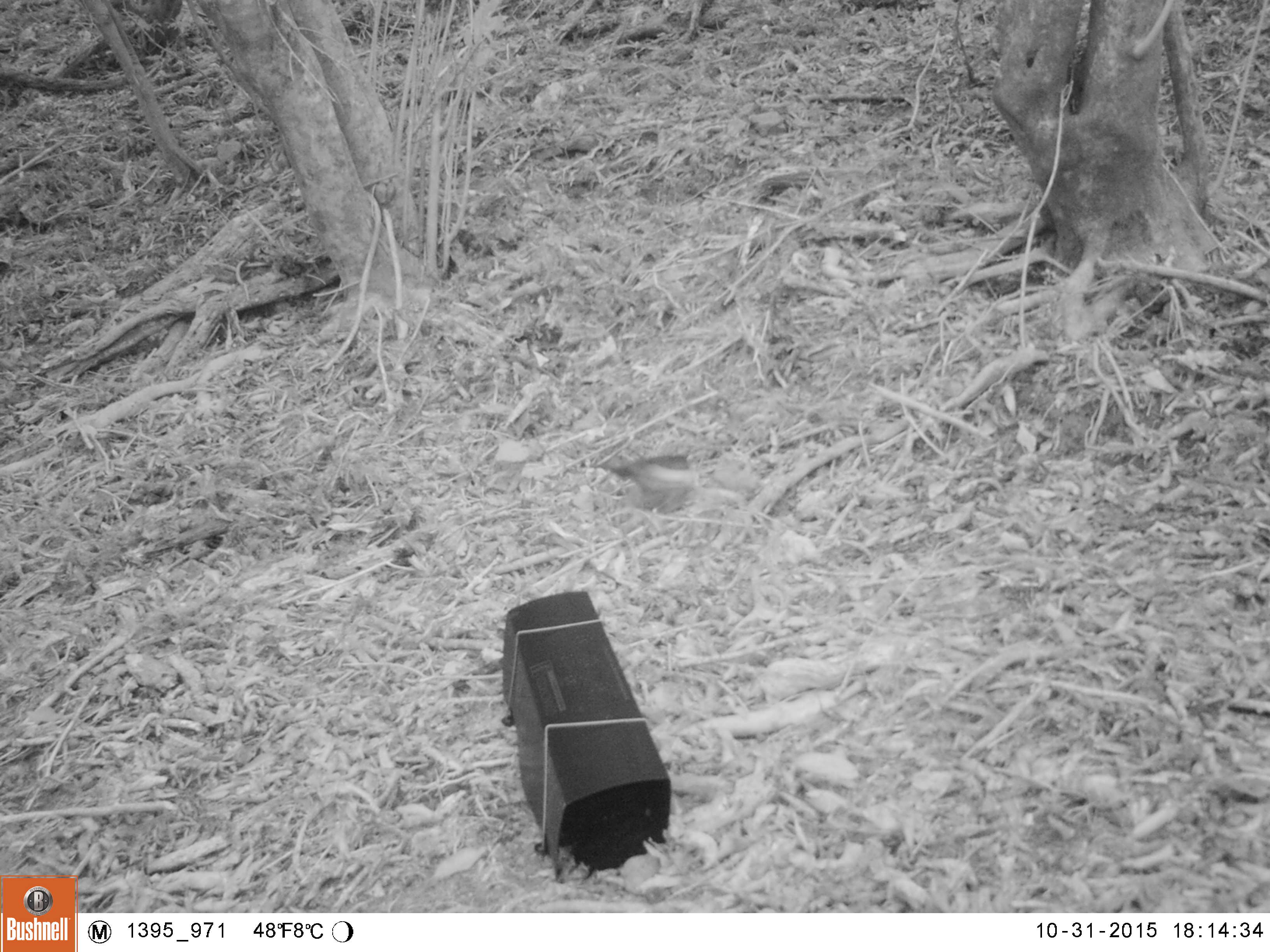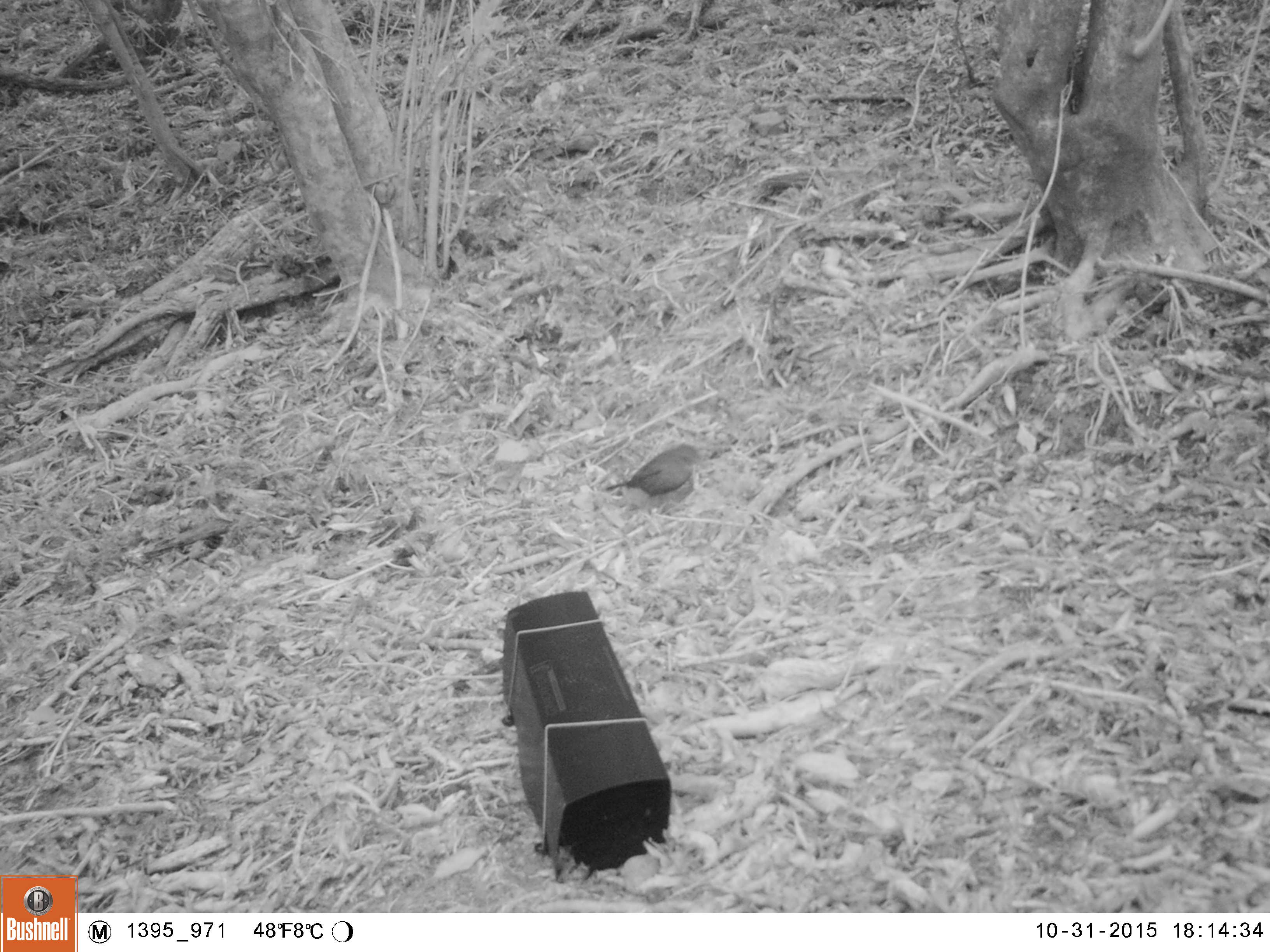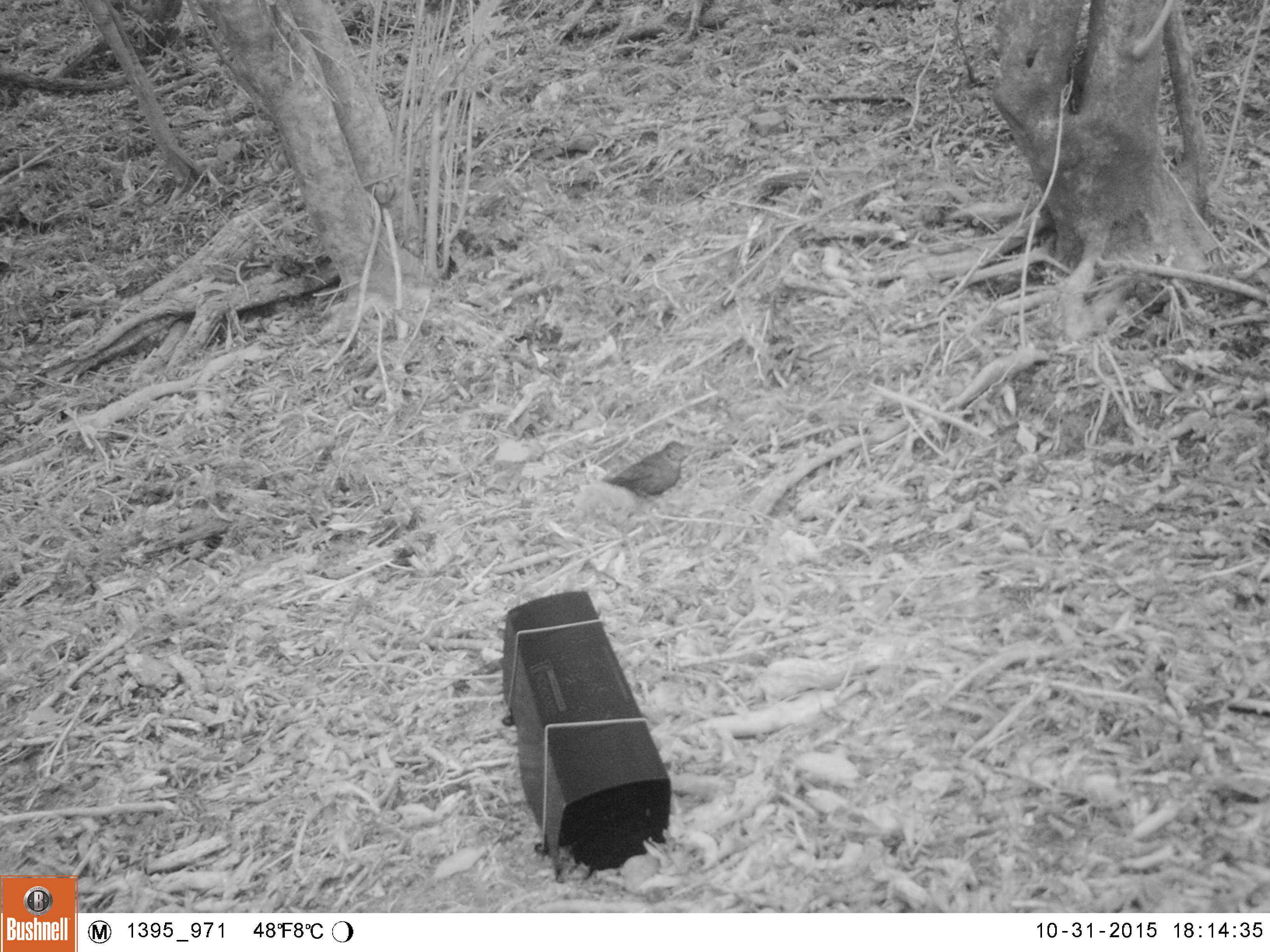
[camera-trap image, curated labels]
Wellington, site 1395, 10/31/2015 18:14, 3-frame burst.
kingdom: Animalia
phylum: Chordata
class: Aves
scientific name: Aves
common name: bird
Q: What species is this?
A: Bird (Aves).